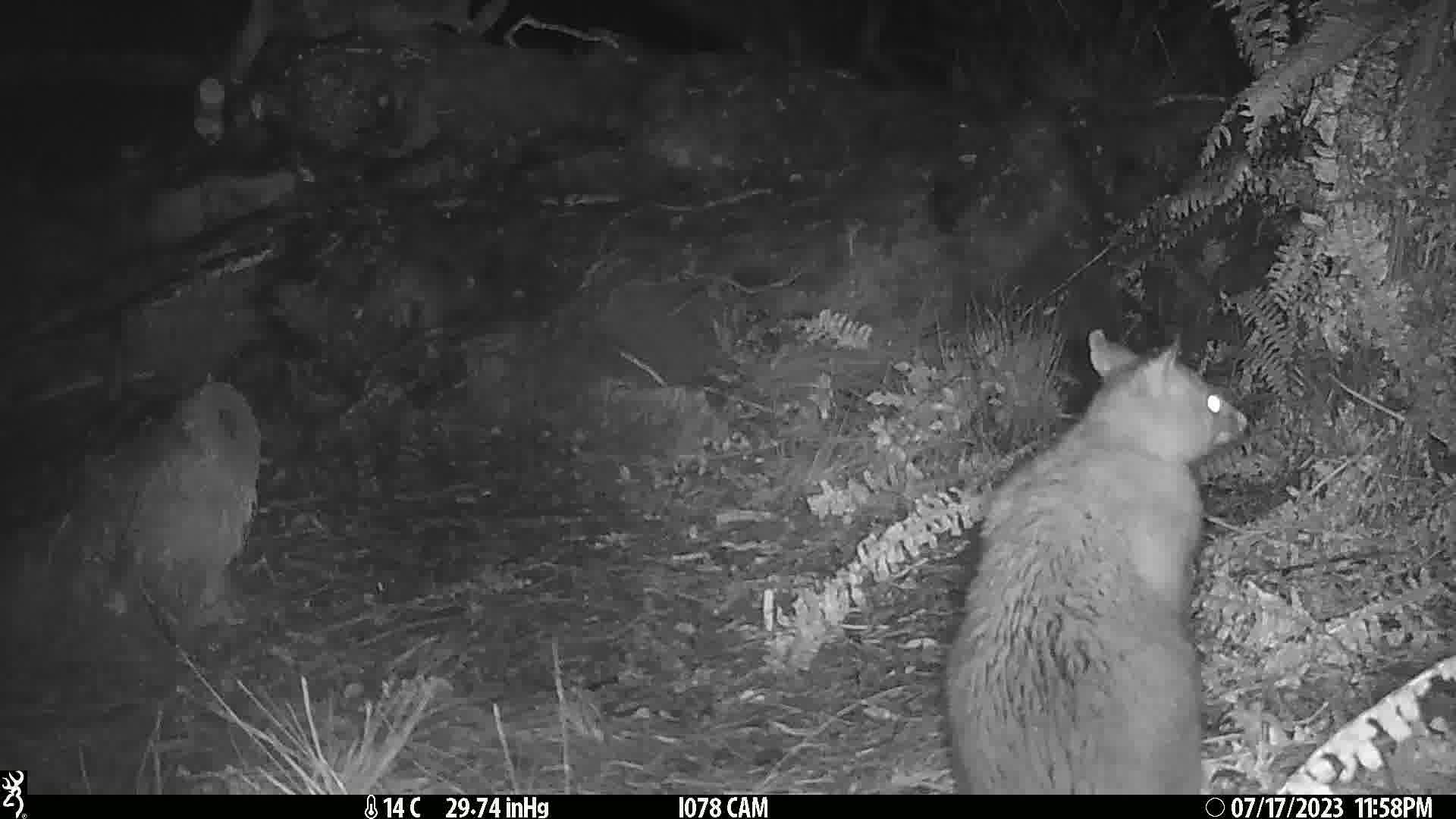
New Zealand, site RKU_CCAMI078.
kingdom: Animalia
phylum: Chordata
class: Mammalia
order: Diprotodontia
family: Phalangeridae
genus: Trichosurus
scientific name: Trichosurus vulpecula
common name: common brushtail possum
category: possum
Possum (common brushtail possum) (Trichosurus vulpecula).